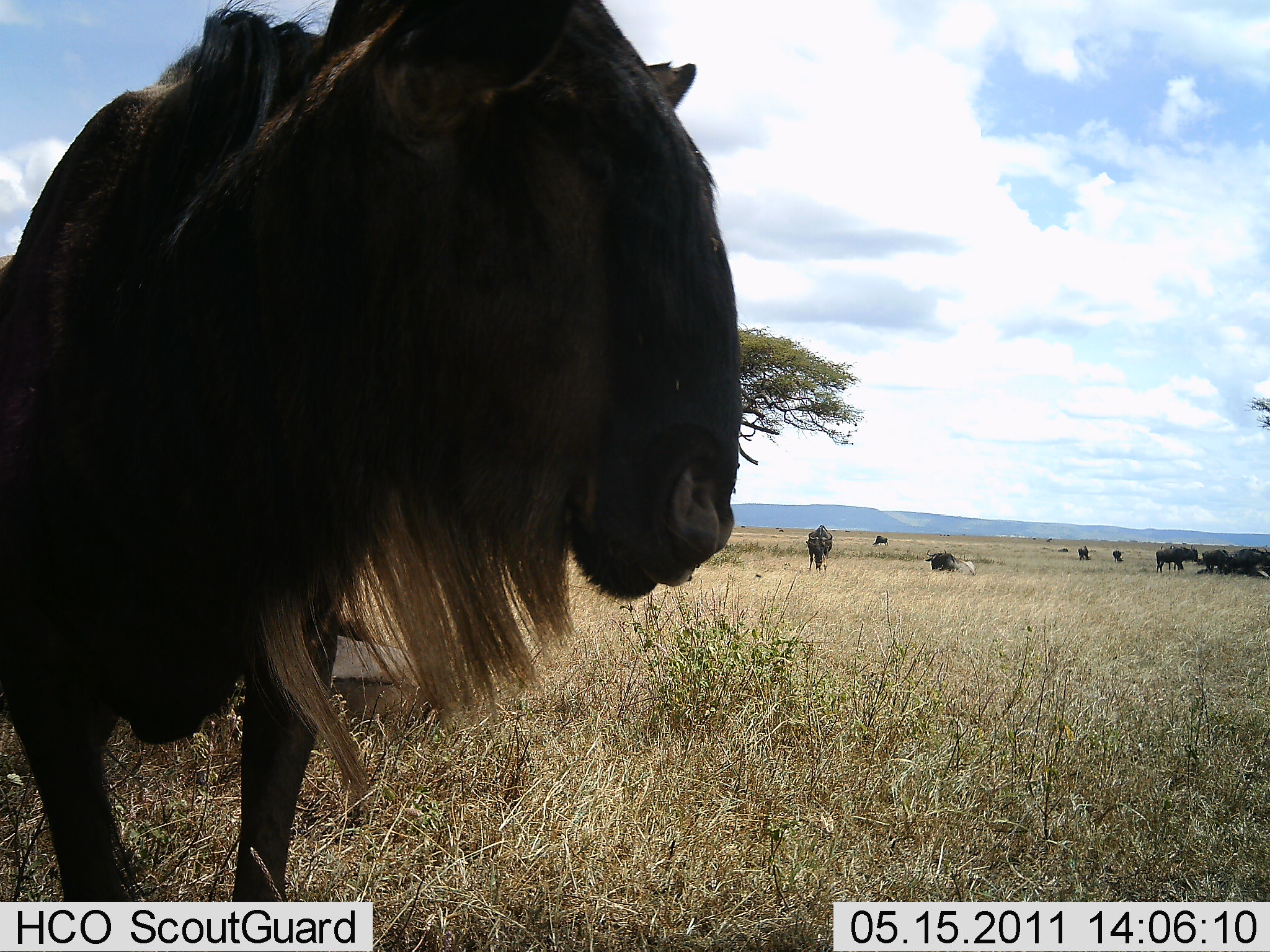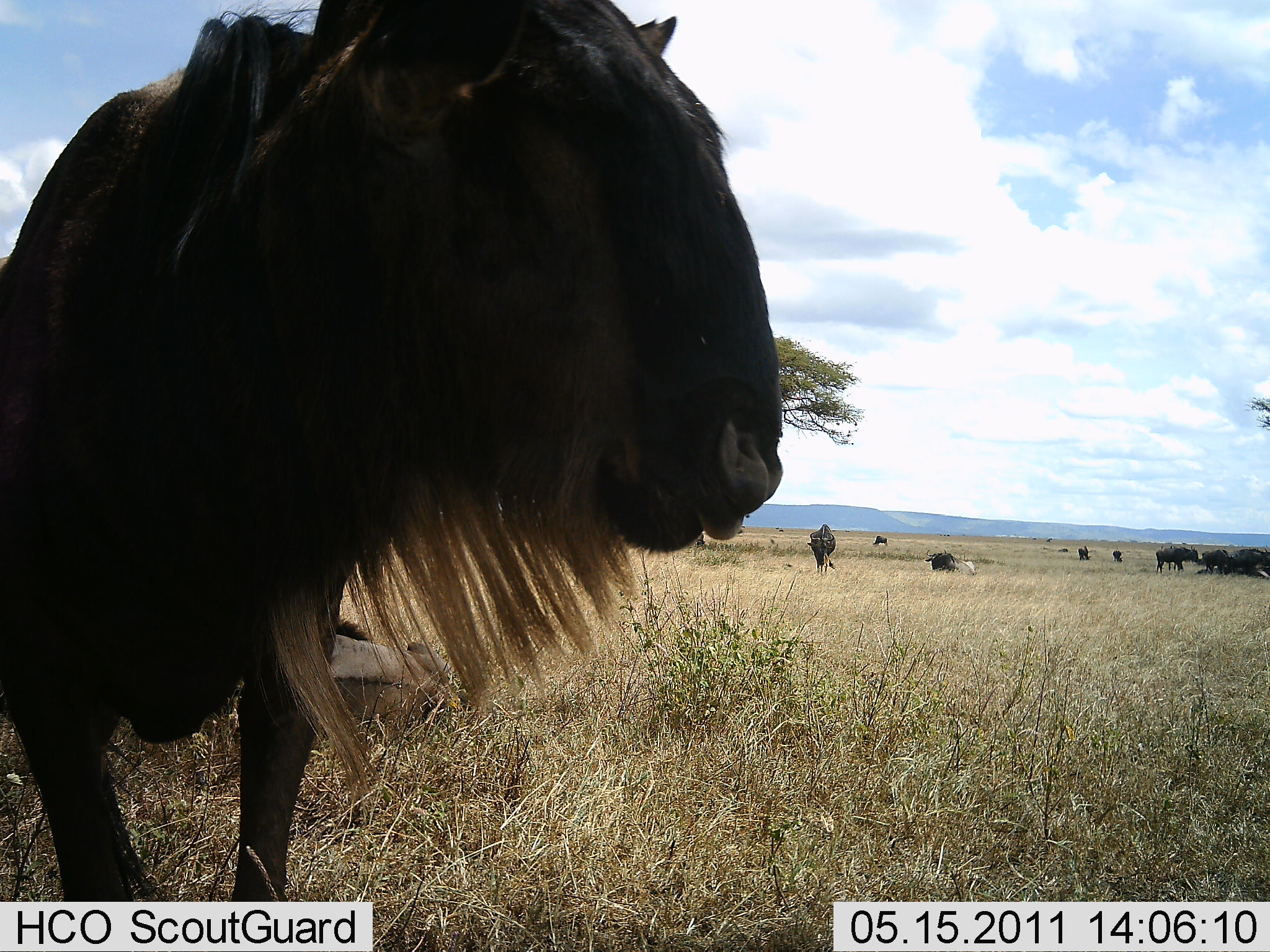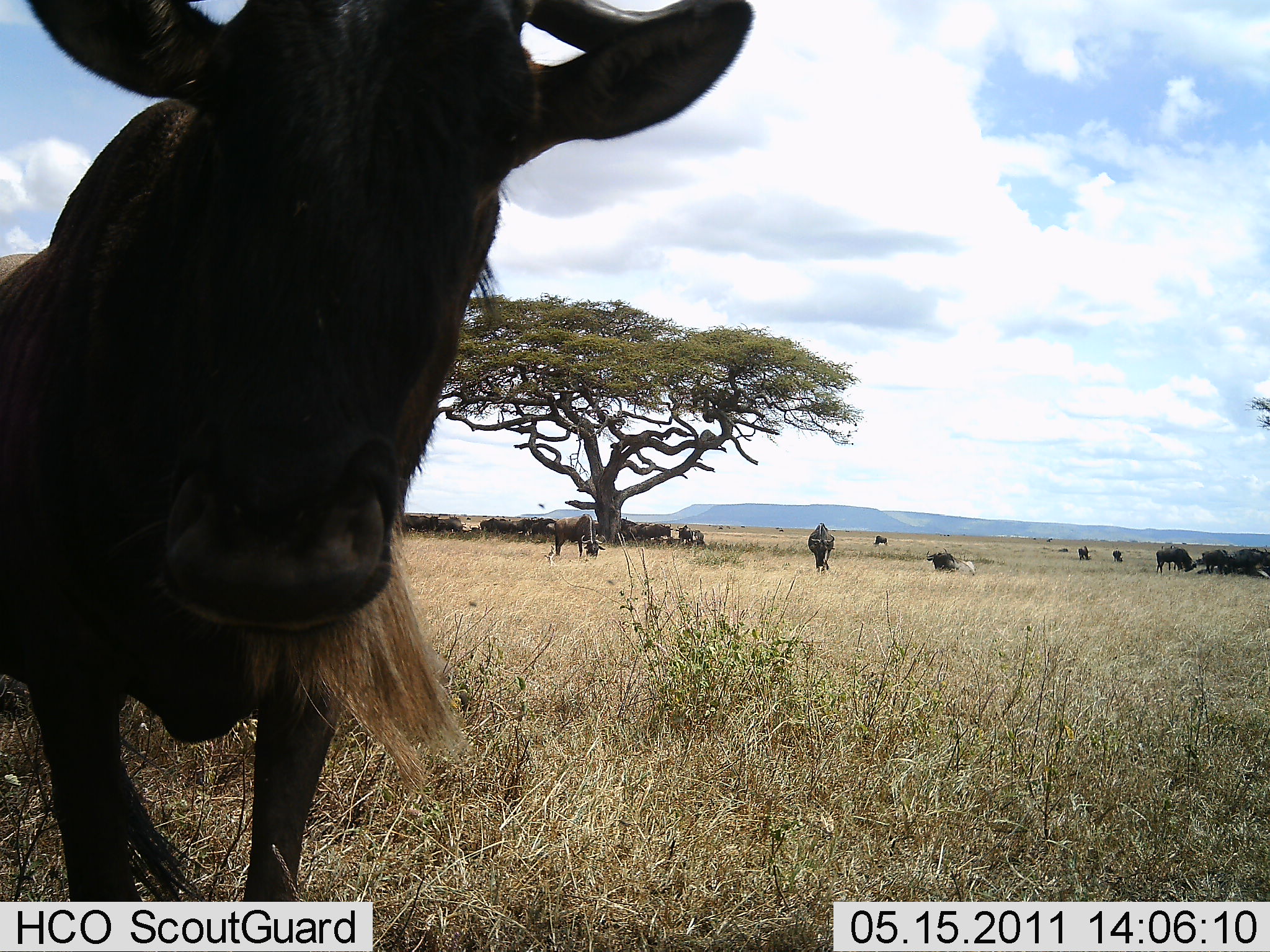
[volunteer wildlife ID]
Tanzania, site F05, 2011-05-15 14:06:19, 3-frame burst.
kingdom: Animalia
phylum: Chordata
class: Mammalia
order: Artiodactyla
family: Bovidae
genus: Connochaetes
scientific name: Connochaetes taurinus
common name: blue wildebeest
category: wildebeest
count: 4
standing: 83%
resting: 25%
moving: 17%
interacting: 0%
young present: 0%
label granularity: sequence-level